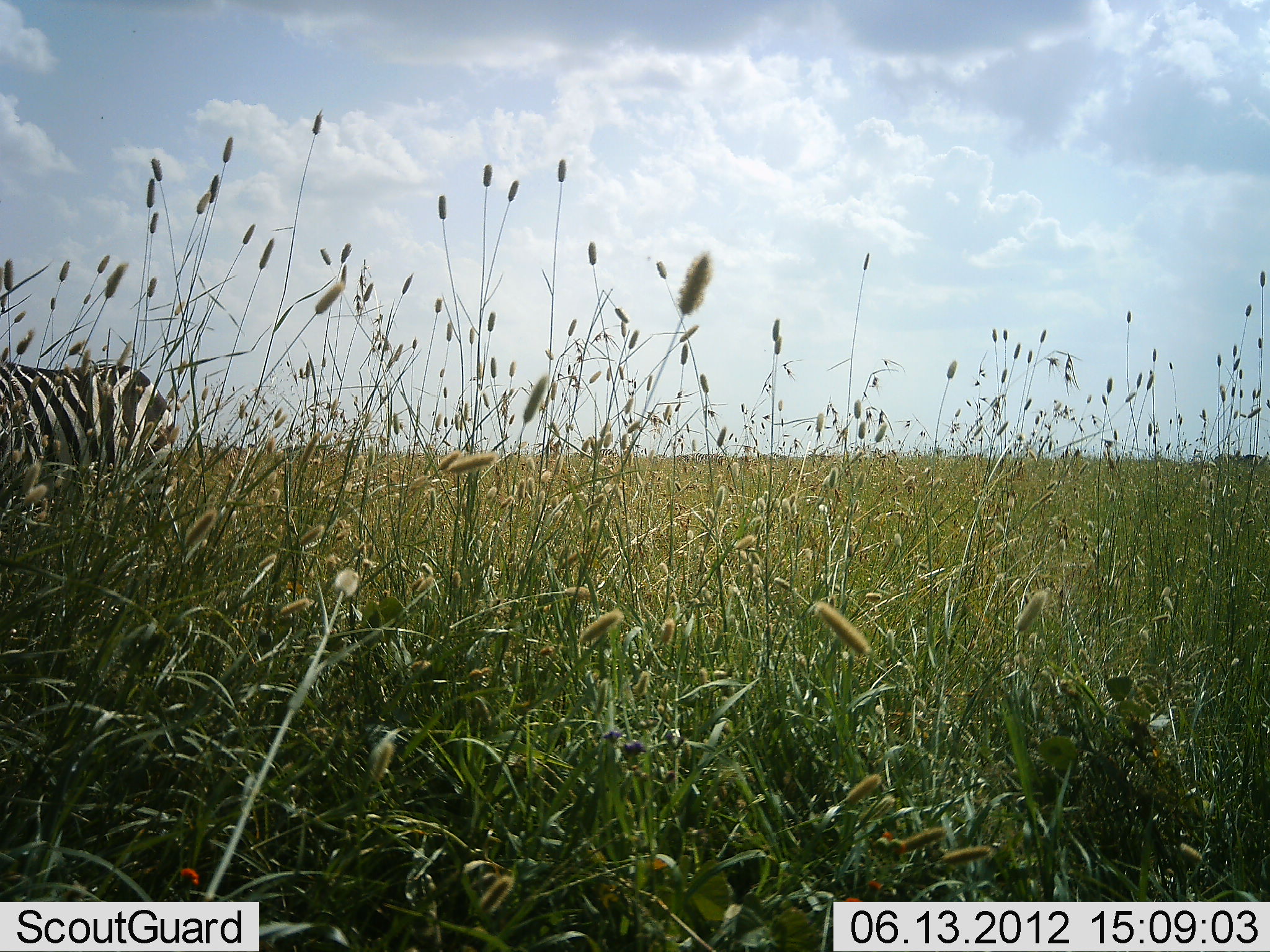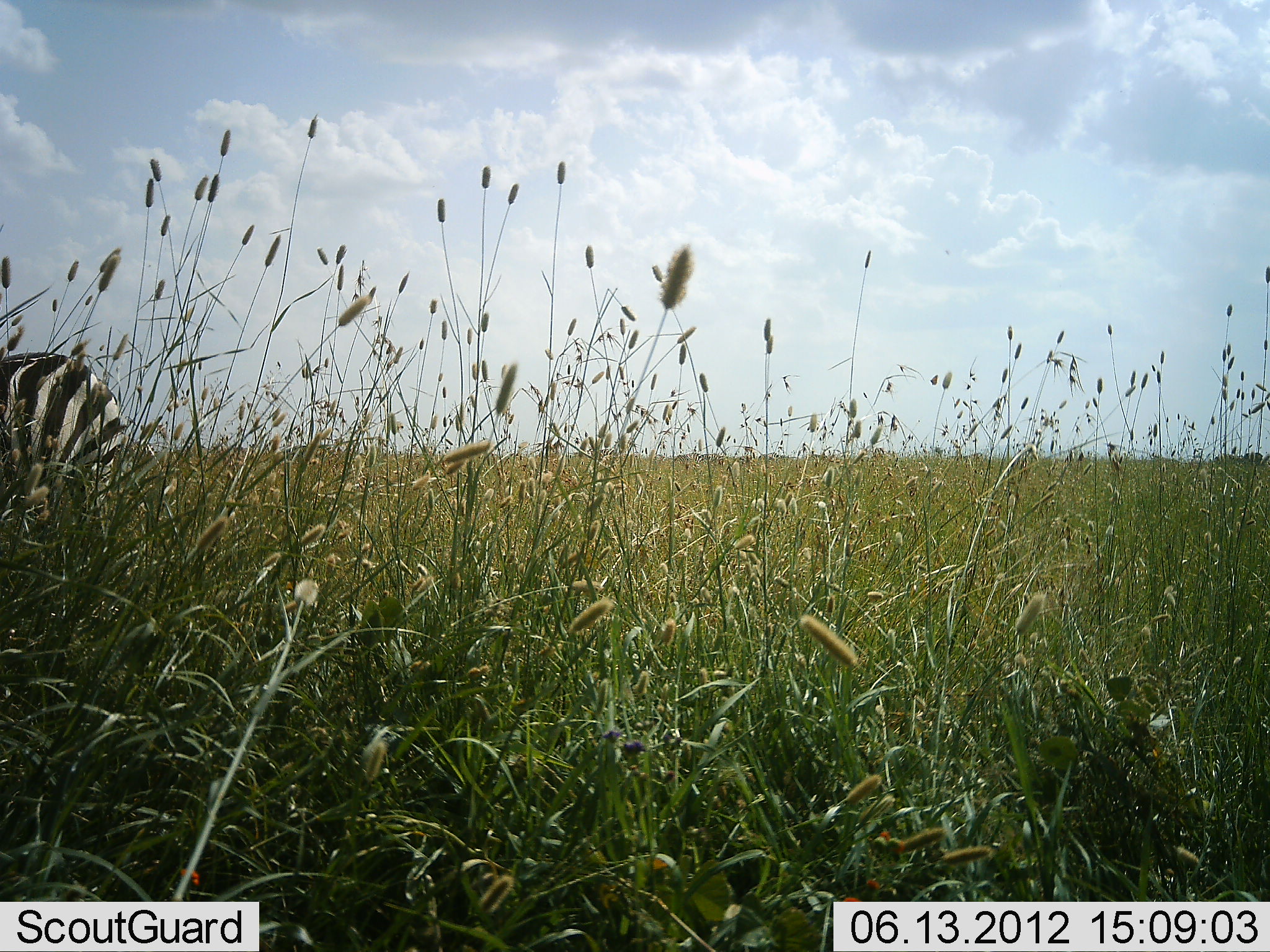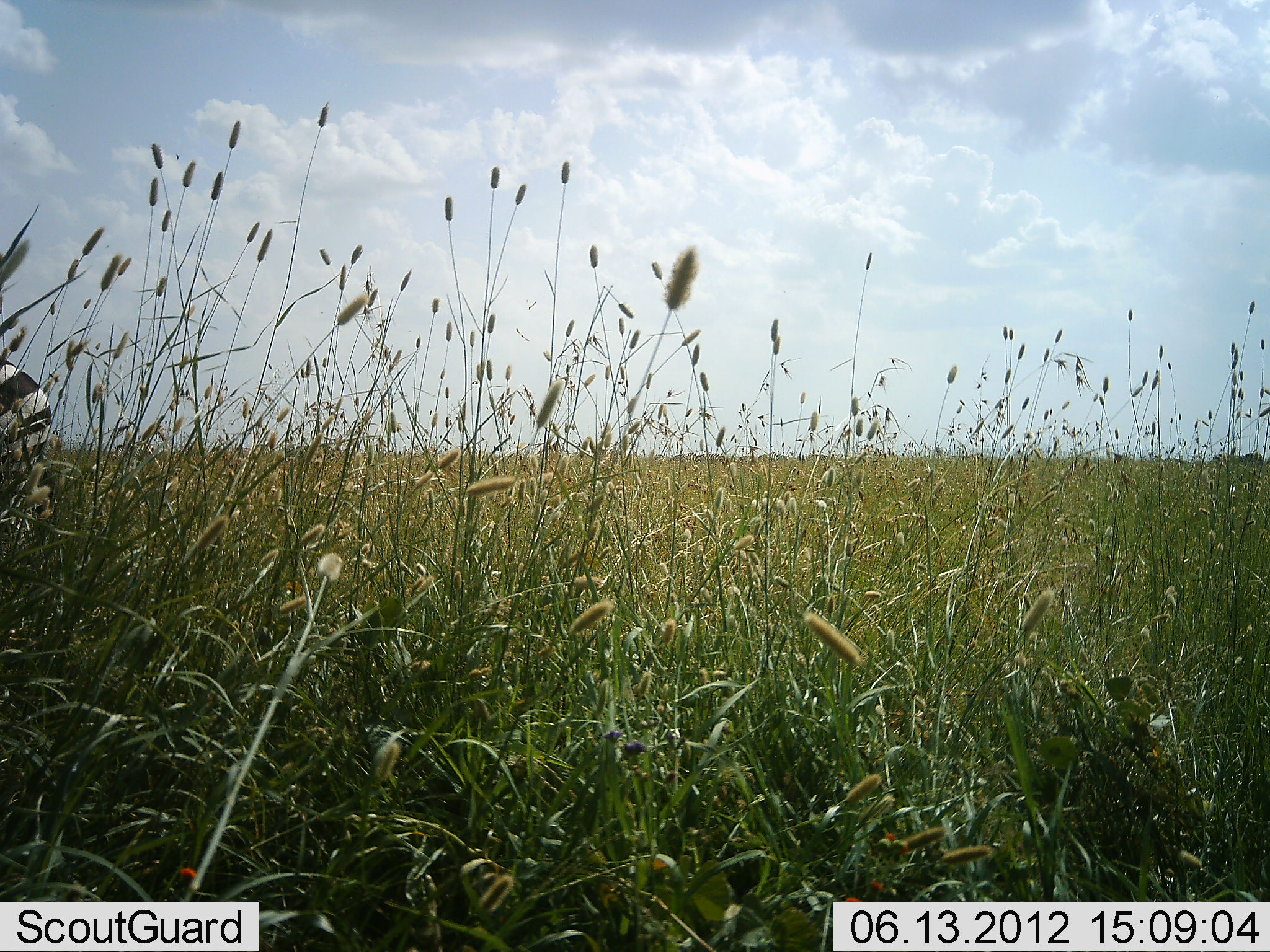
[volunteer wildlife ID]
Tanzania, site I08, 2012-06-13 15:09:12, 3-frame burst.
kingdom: Animalia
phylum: Chordata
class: Mammalia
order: Perissodactyla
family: Equidae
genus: Equus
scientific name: Equus quagga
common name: plains zebra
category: zebra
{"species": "zebra (plains zebra) (Equus quagga)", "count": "1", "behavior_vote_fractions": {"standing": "10%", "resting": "0%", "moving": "80%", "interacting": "0%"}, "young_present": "0%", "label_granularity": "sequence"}